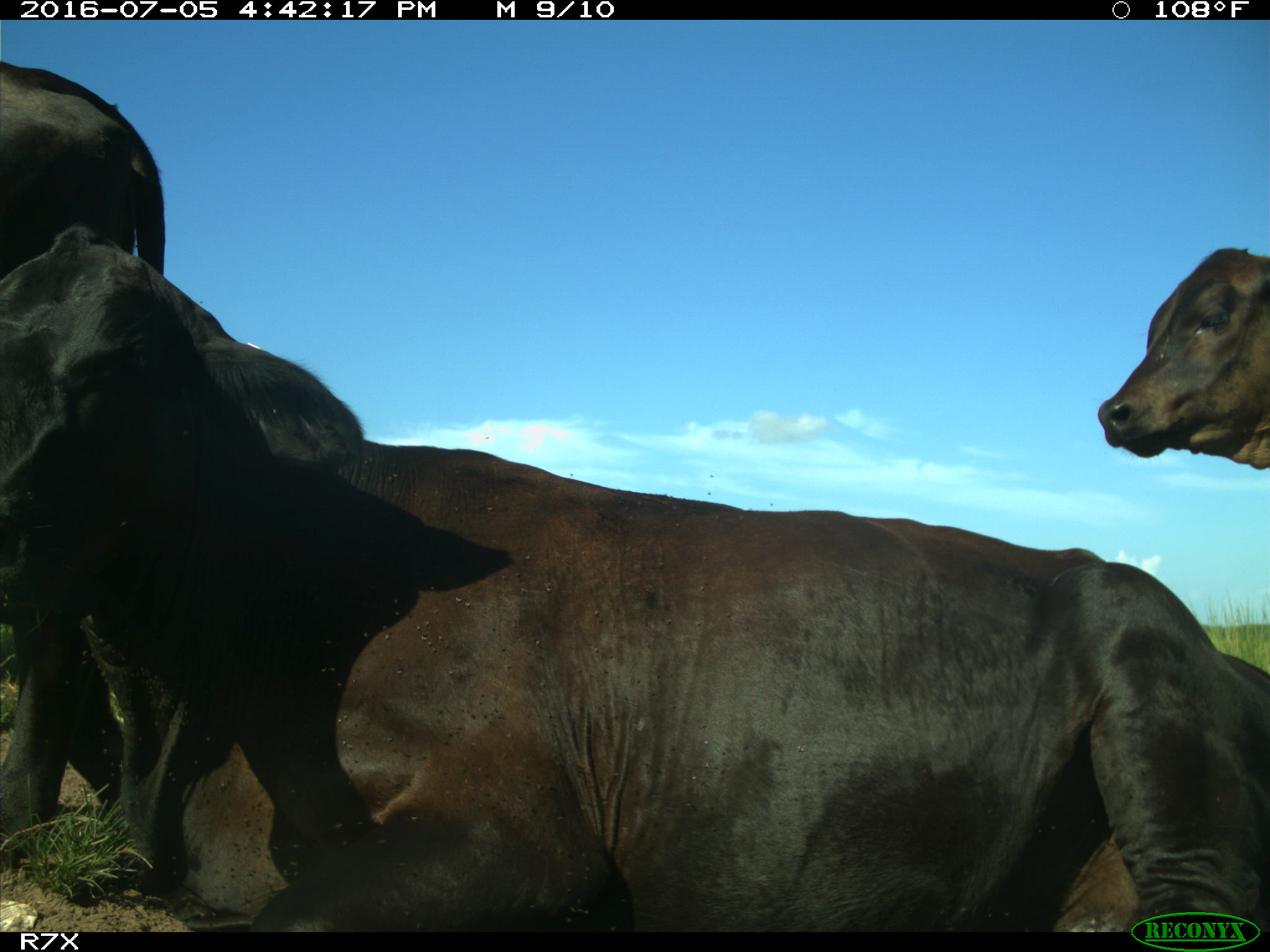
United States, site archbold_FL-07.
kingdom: Animalia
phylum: Chordata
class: Mammalia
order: Artiodactyla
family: Bovidae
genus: Bos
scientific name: Bos taurus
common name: domestic cow